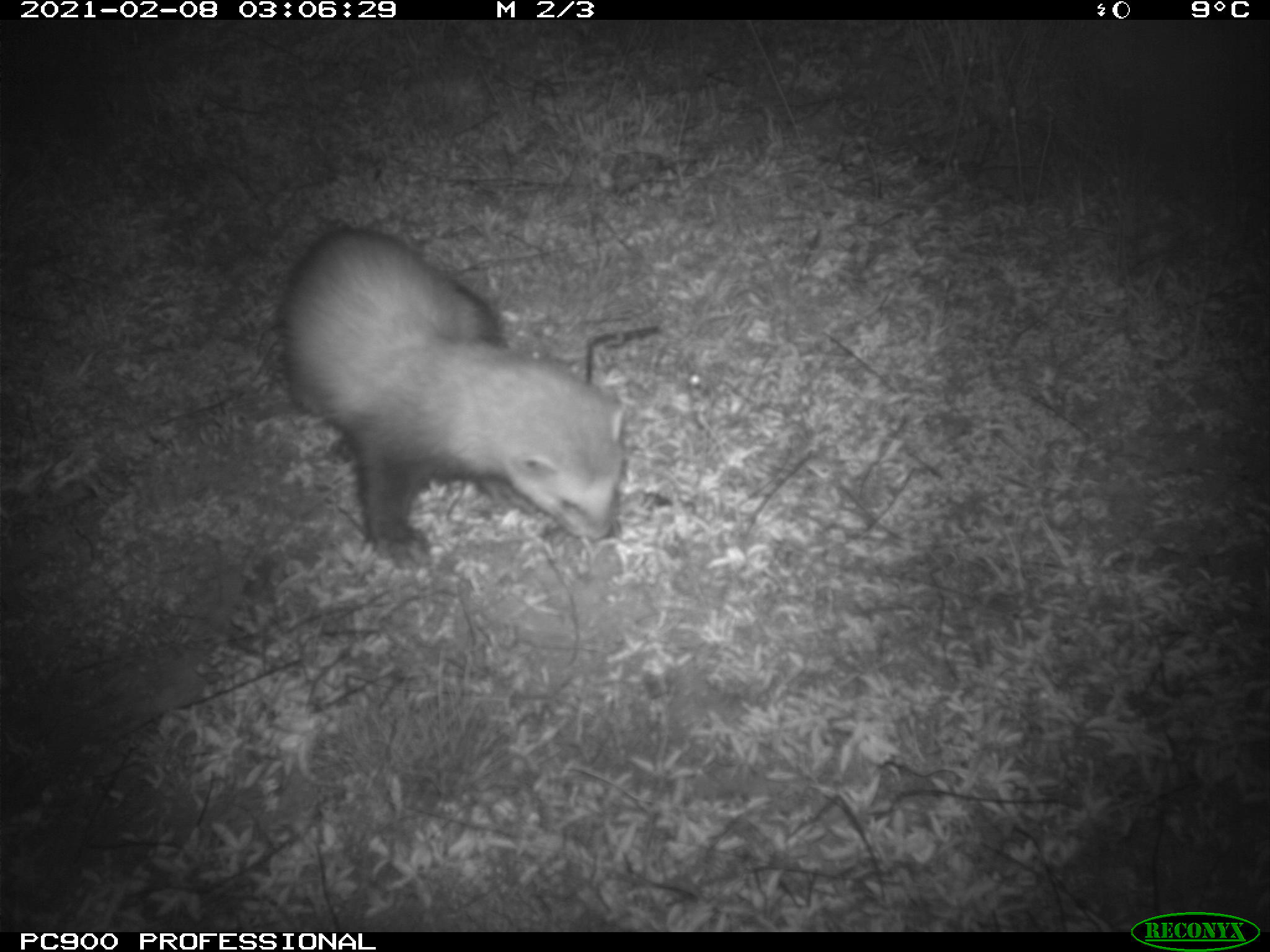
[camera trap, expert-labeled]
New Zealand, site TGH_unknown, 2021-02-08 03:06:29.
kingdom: Animalia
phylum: Chordata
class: Mammalia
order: Carnivora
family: Mustelidae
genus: Mustela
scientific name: Mustela furo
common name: ferret